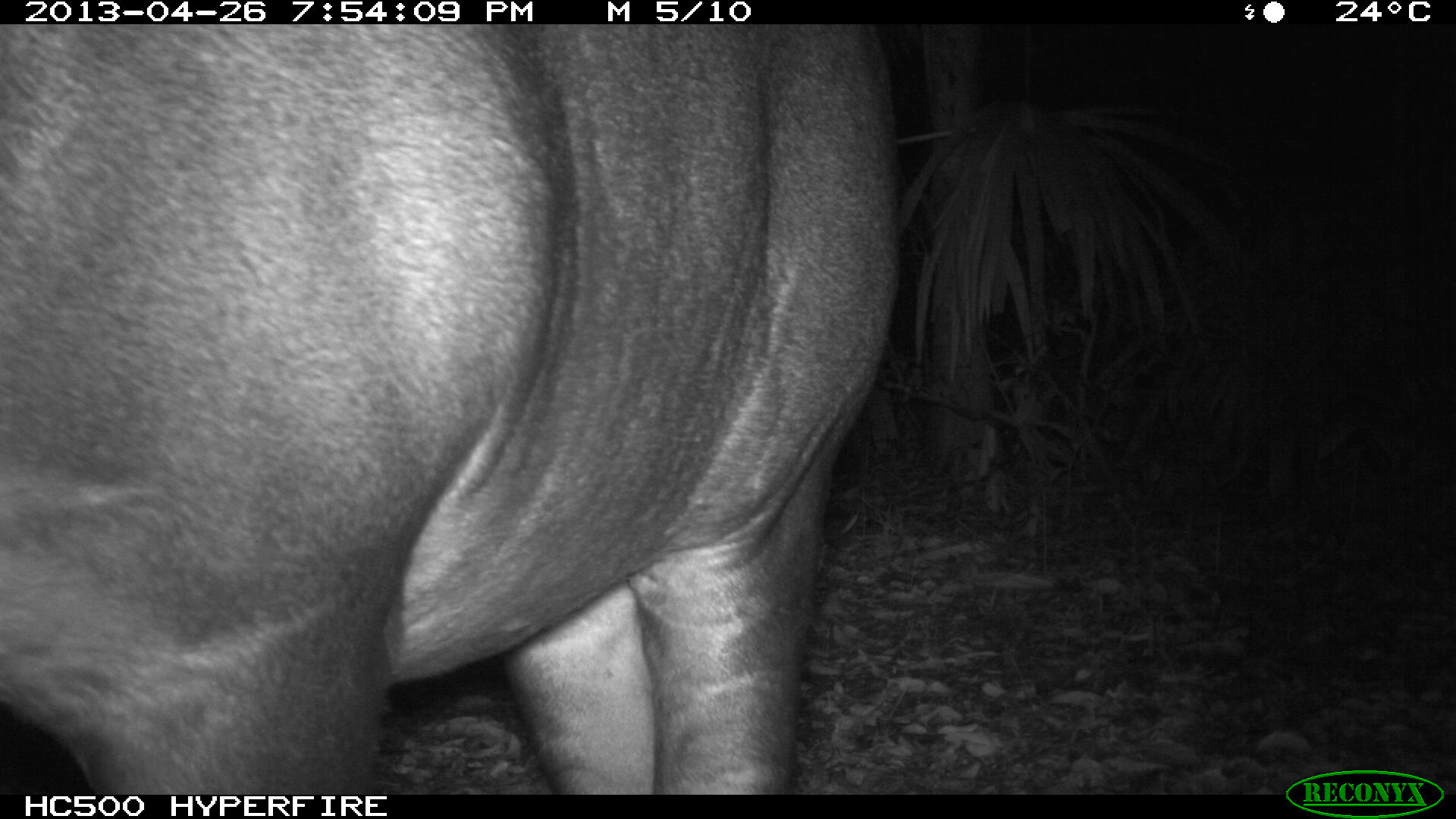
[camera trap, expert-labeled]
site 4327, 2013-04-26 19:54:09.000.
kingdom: Animalia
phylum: Chordata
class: Mammalia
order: Perissodactyla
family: Tapiridae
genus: Tapirus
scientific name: Tapirus bairdii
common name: baird's tapir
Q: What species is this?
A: Tapirus bairdii (baird's tapir).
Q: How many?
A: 1.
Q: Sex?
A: Female.